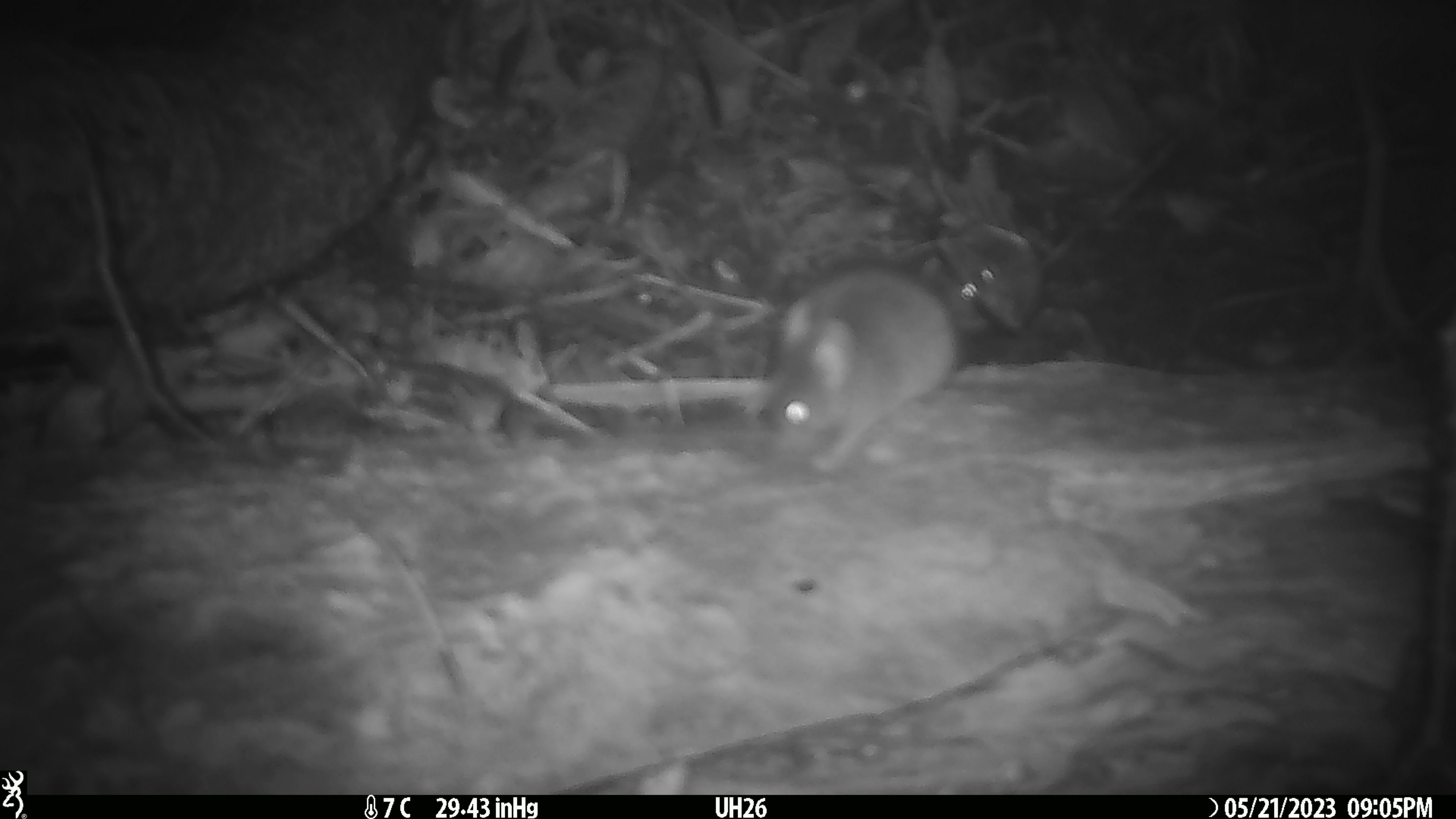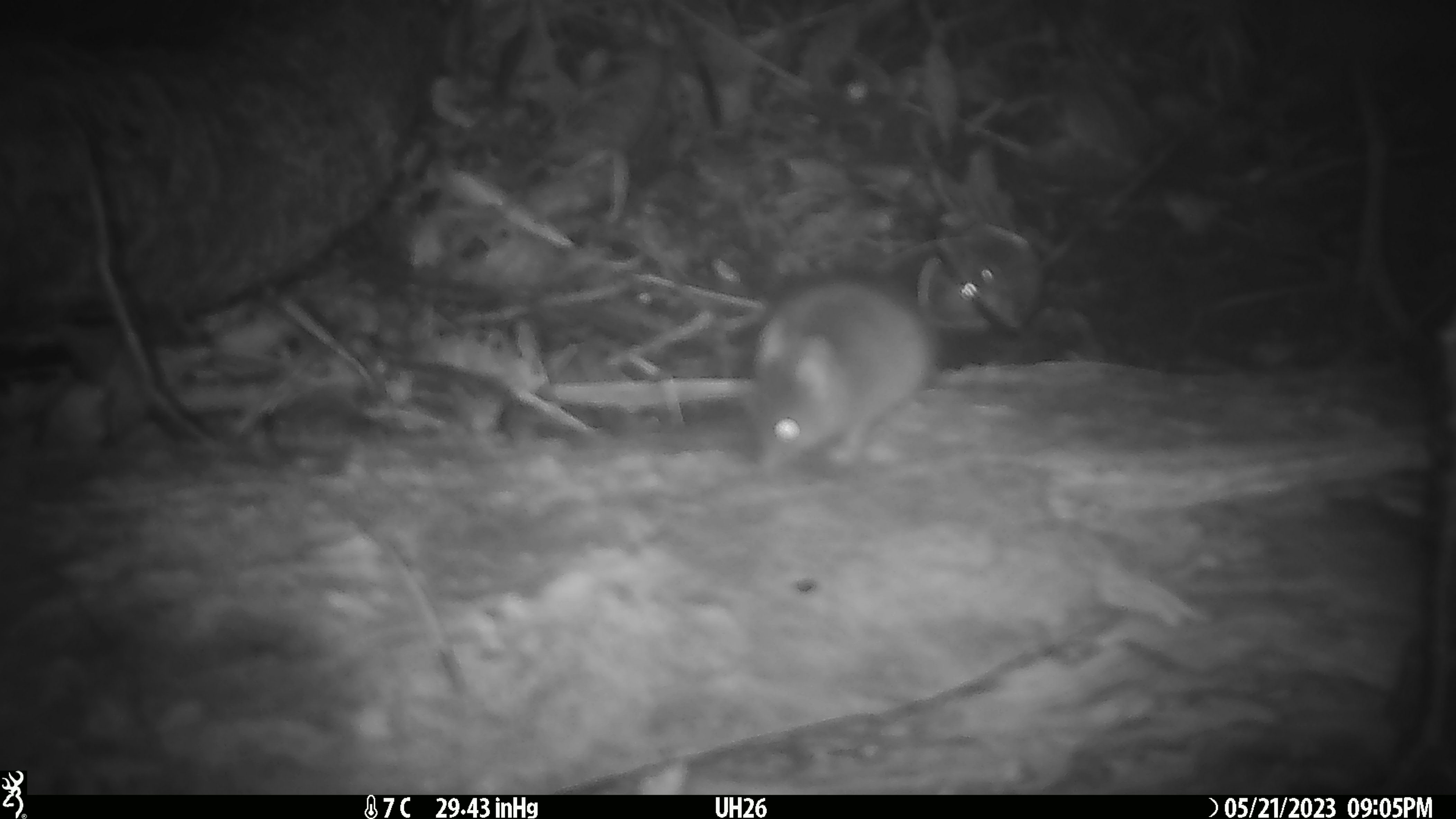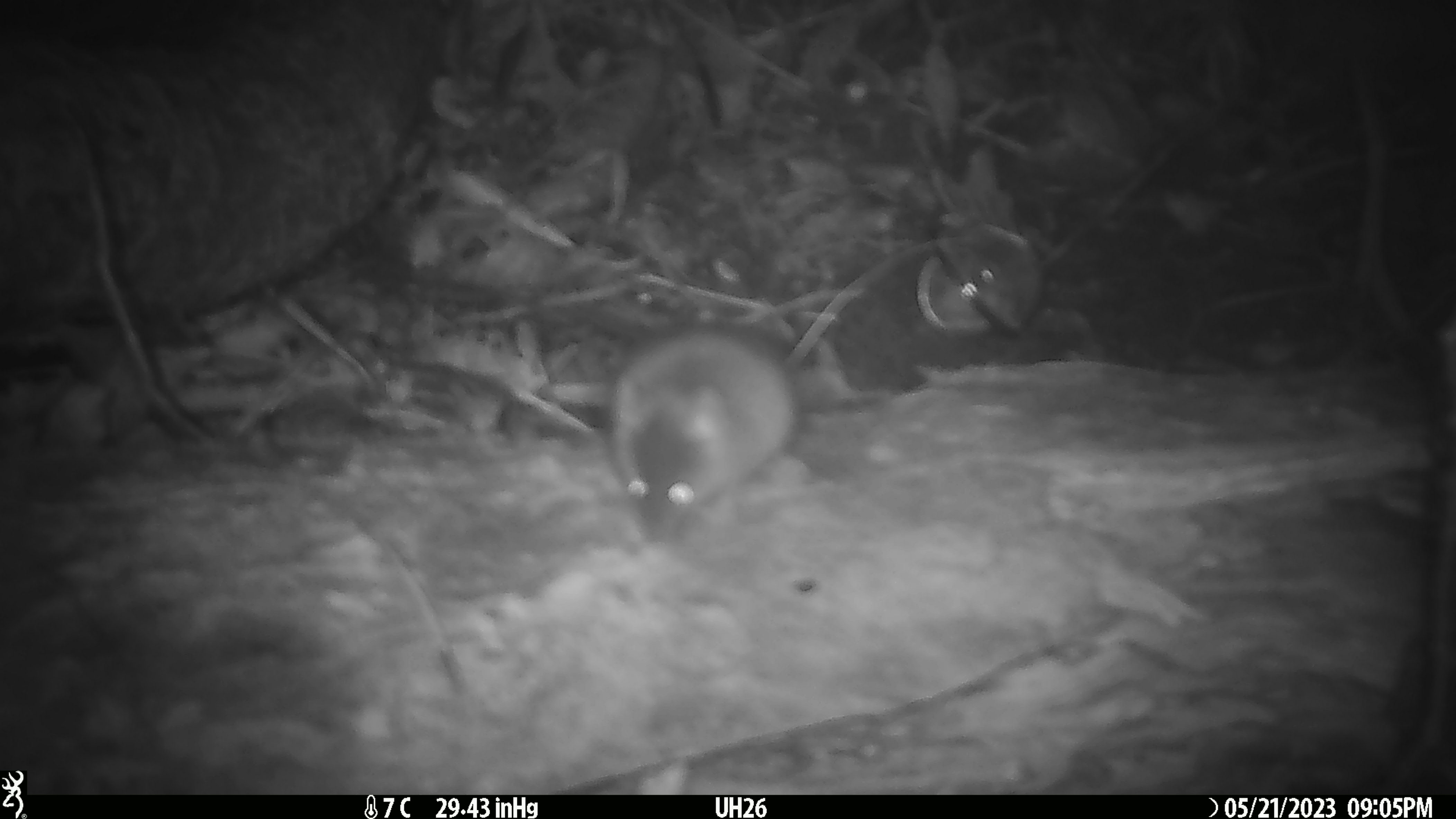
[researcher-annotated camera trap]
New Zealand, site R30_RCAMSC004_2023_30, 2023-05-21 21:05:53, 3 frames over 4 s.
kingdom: Animalia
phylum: Chordata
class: Mammalia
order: Rodentia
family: Muridae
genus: Mus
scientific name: Mus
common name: mouse